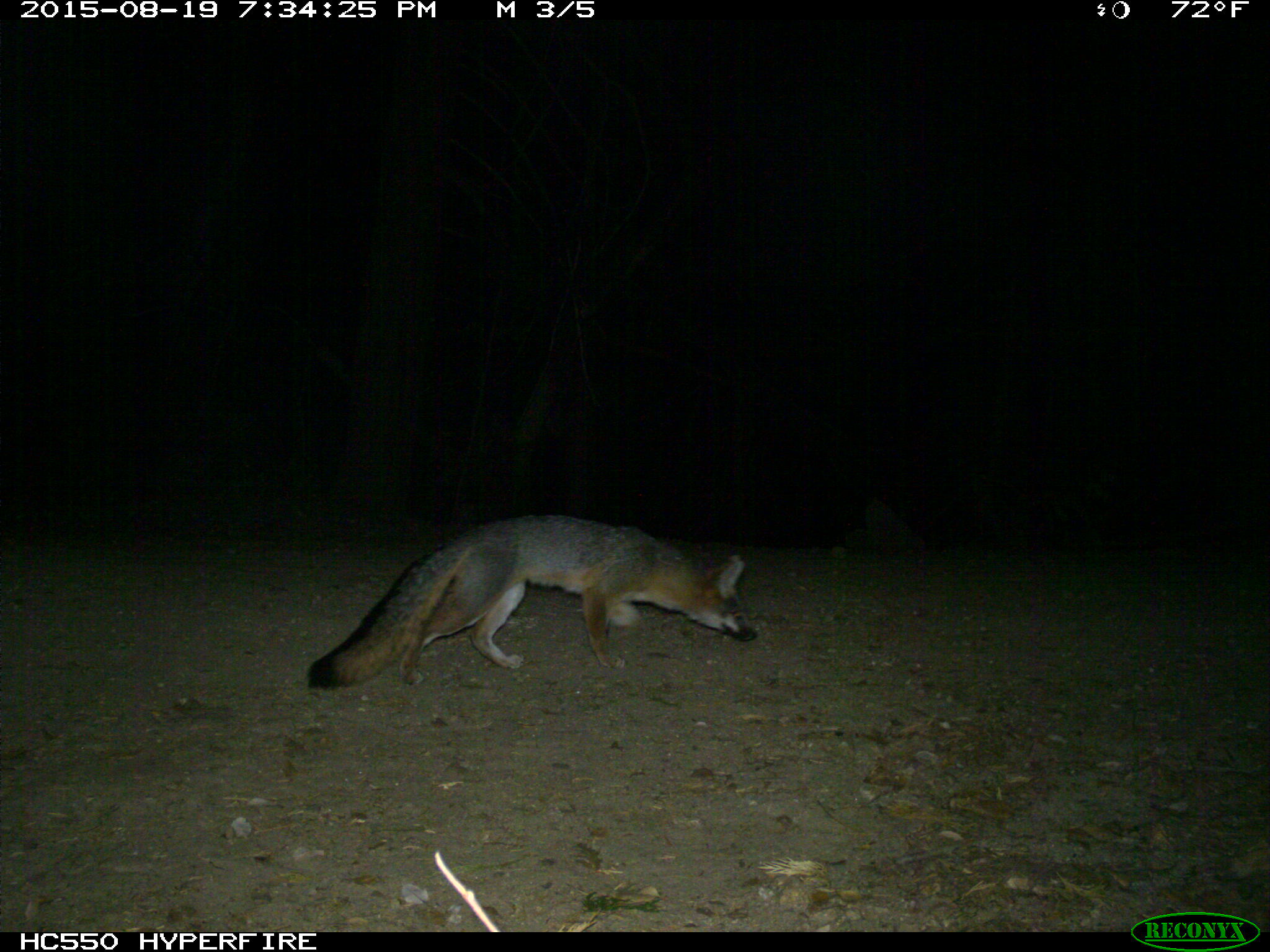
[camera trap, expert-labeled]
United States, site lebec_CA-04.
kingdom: Animalia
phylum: Chordata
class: Mammalia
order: Carnivora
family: Canidae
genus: Urocyon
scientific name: Urocyon cinereoargenteus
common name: gray fox